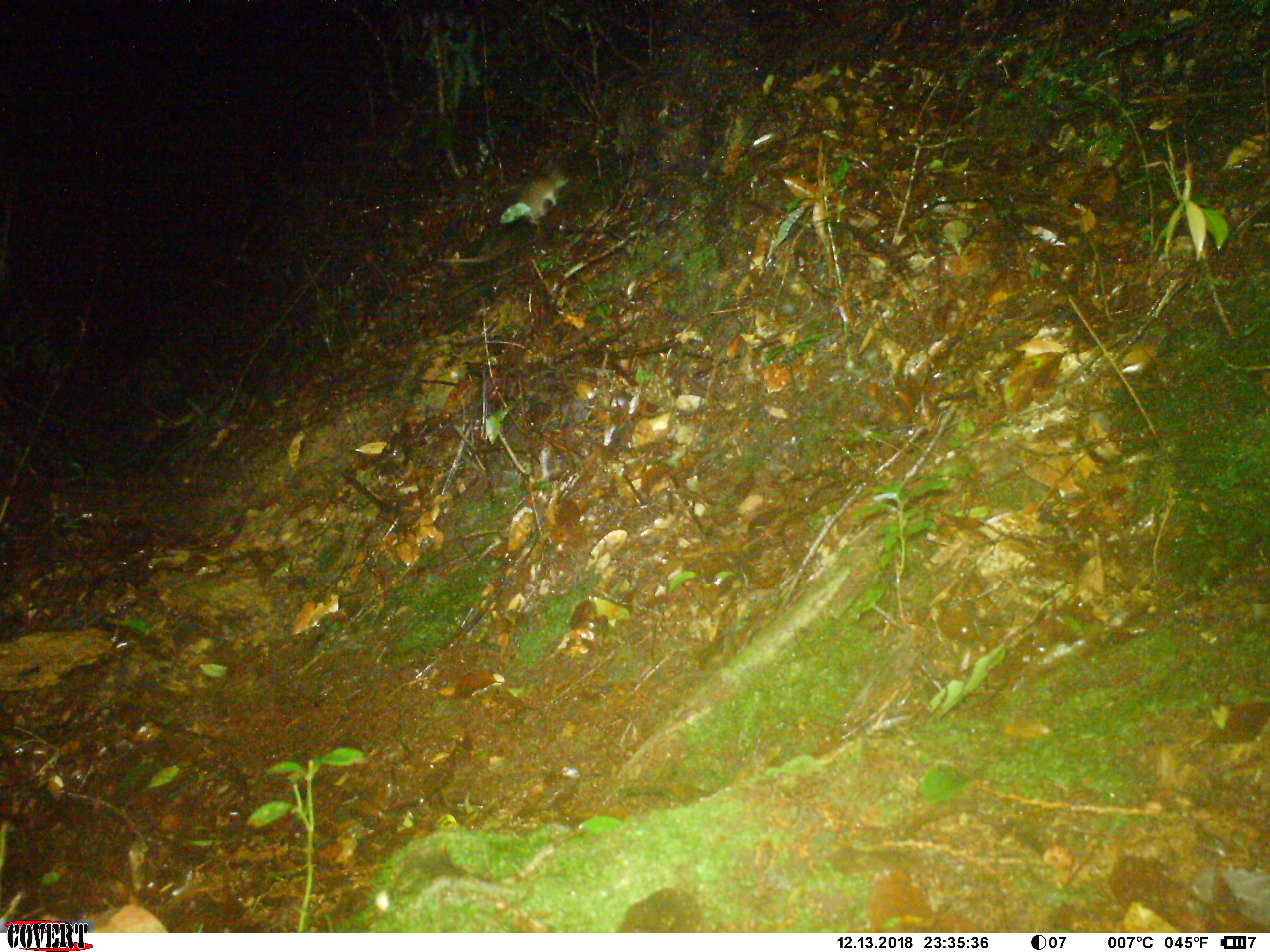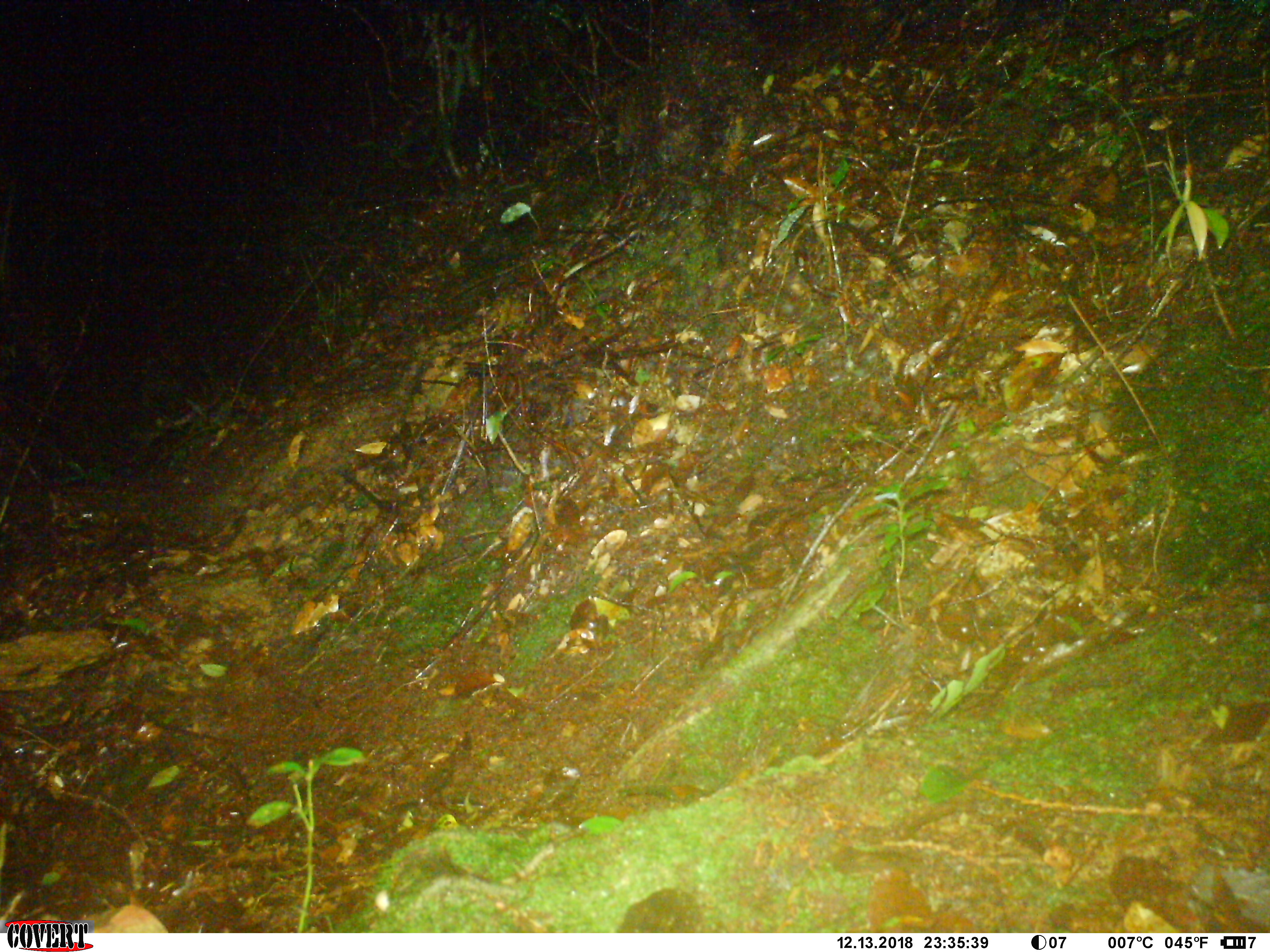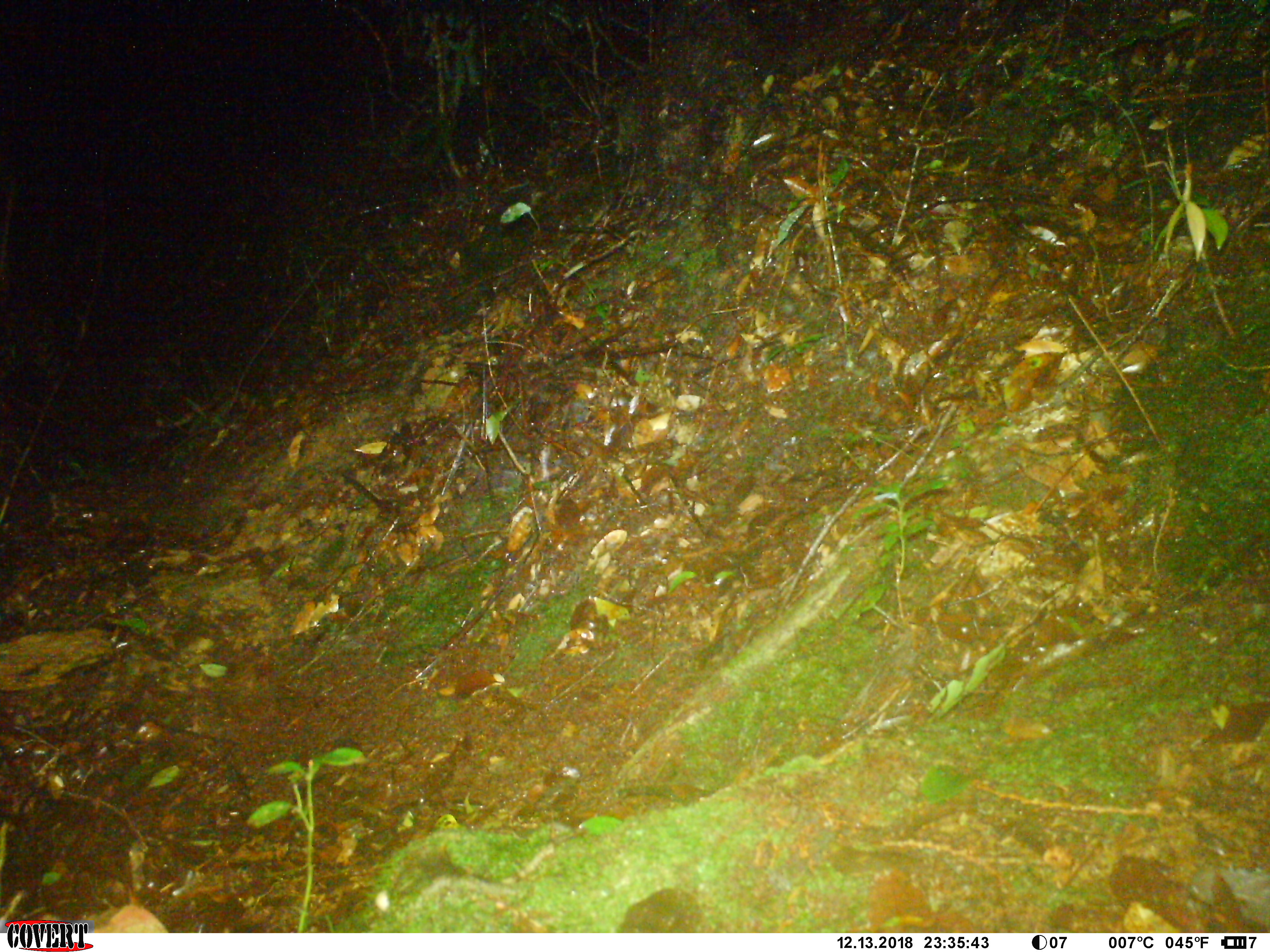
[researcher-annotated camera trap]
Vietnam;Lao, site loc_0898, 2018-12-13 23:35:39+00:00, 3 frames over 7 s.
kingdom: Animalia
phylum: Chordata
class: Mammalia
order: Rodentia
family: Muridae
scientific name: Muridae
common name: old-world mice and rats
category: unidentified murid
Unidentified murid (old-world mice and rats) (Muridae). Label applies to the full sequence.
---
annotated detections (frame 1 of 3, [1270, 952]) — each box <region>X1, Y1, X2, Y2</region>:
unidentified murid: <region>518, 172, 568, 224</region>